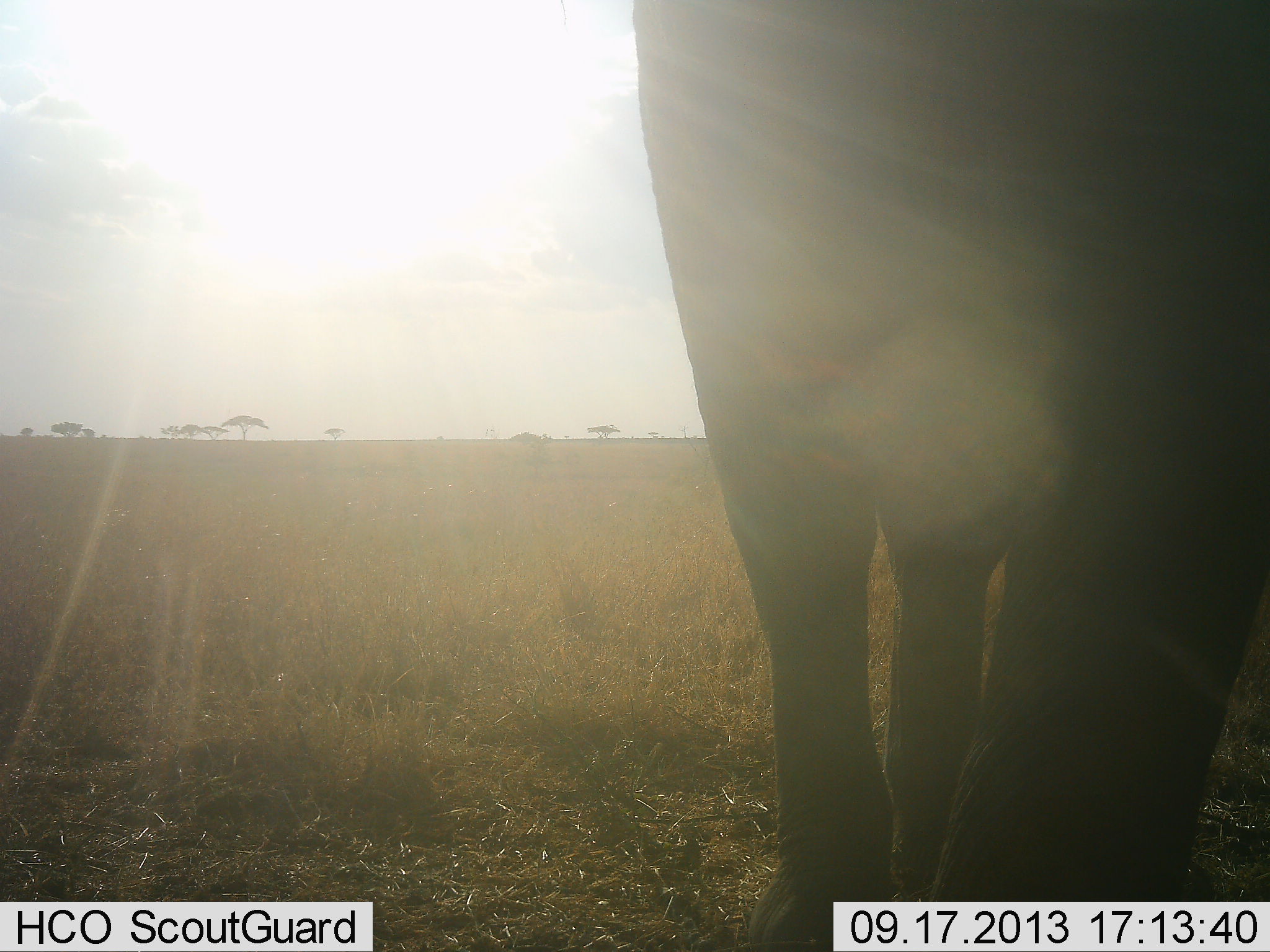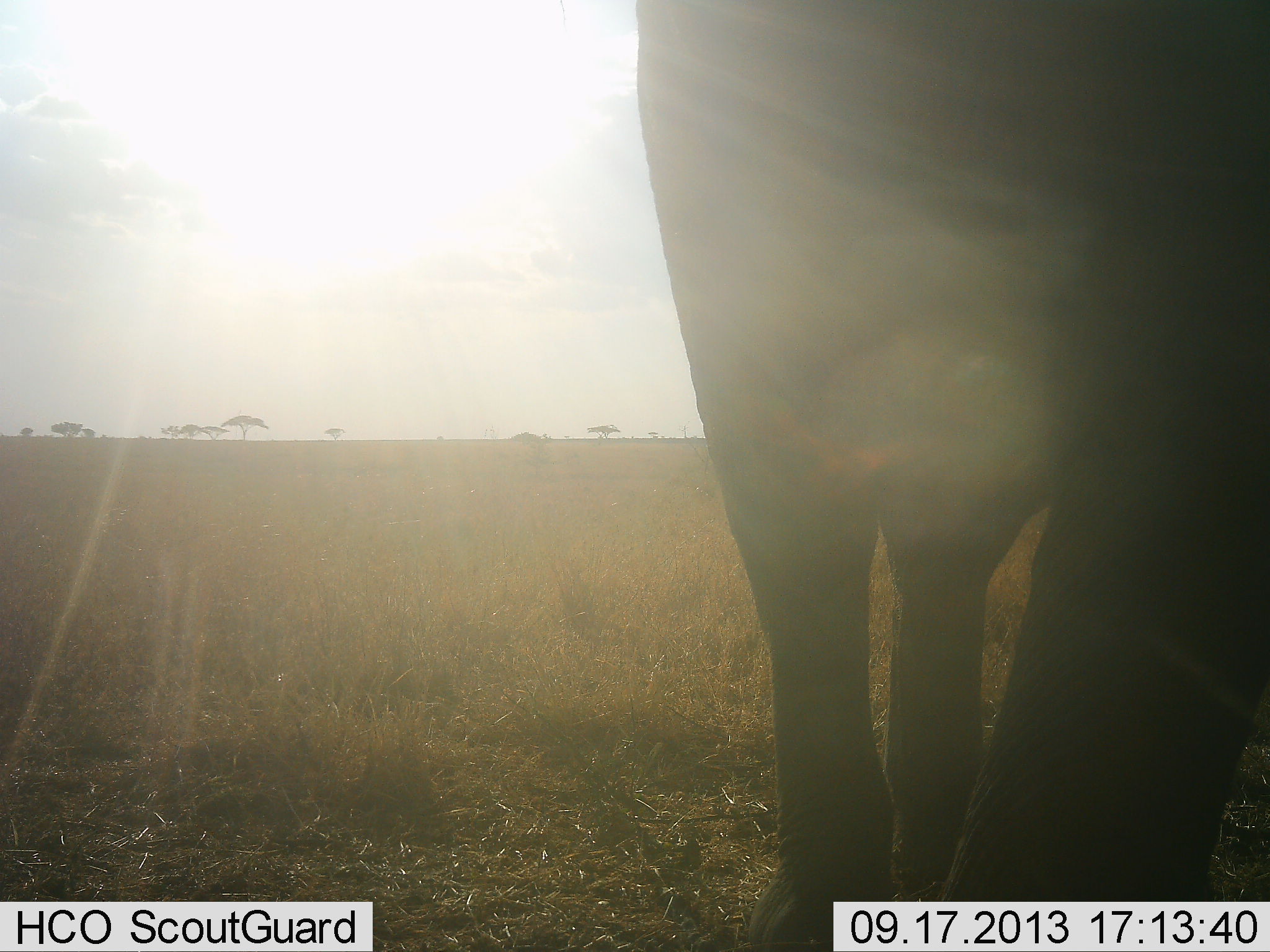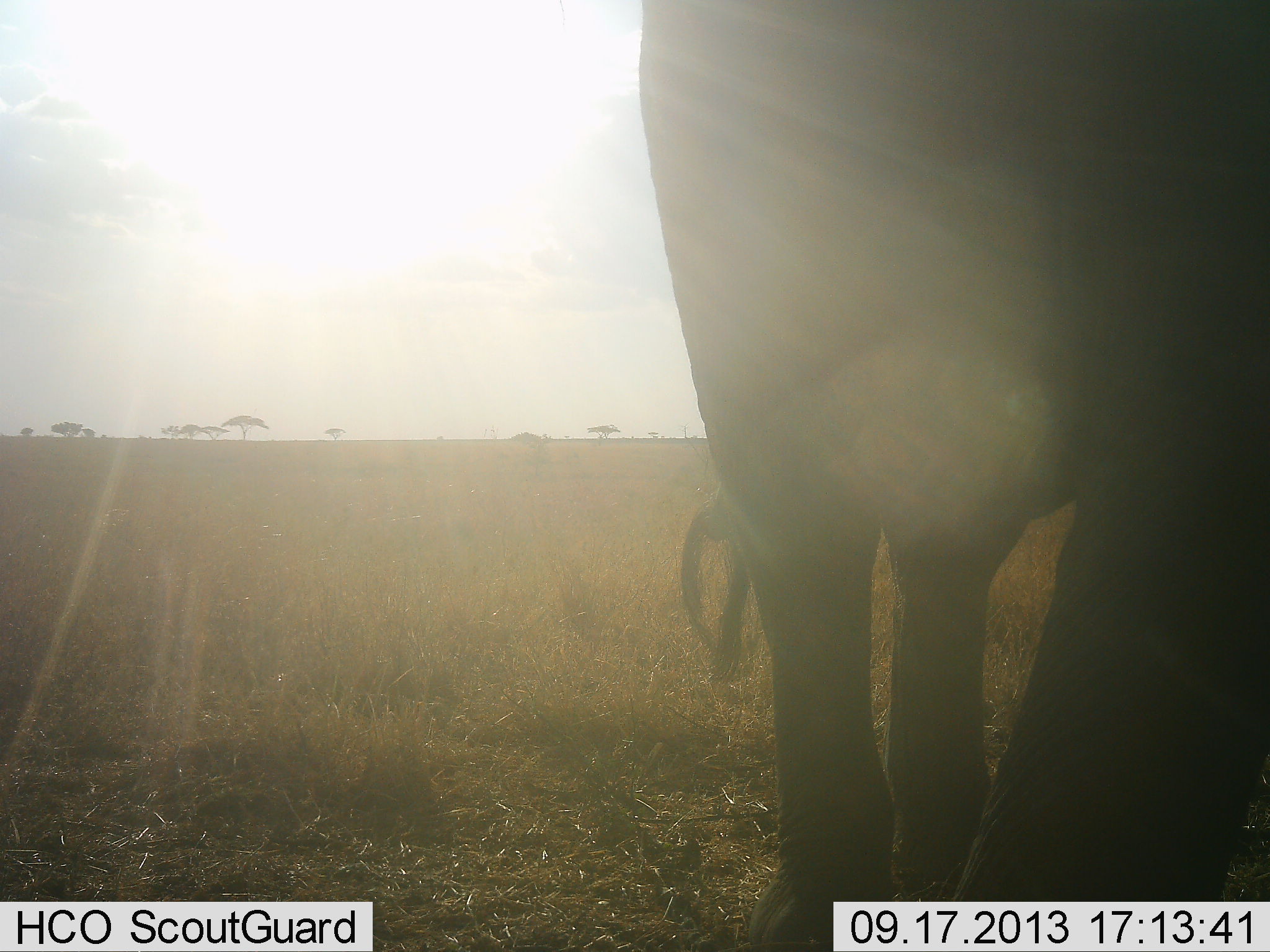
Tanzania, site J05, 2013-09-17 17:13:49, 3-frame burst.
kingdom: Animalia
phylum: Chordata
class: Mammalia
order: Proboscidea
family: Elephantidae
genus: Loxodonta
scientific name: Loxodonta africana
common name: african bush elephant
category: elephant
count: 1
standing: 86%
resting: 0%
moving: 5%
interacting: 5%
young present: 0%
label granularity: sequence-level